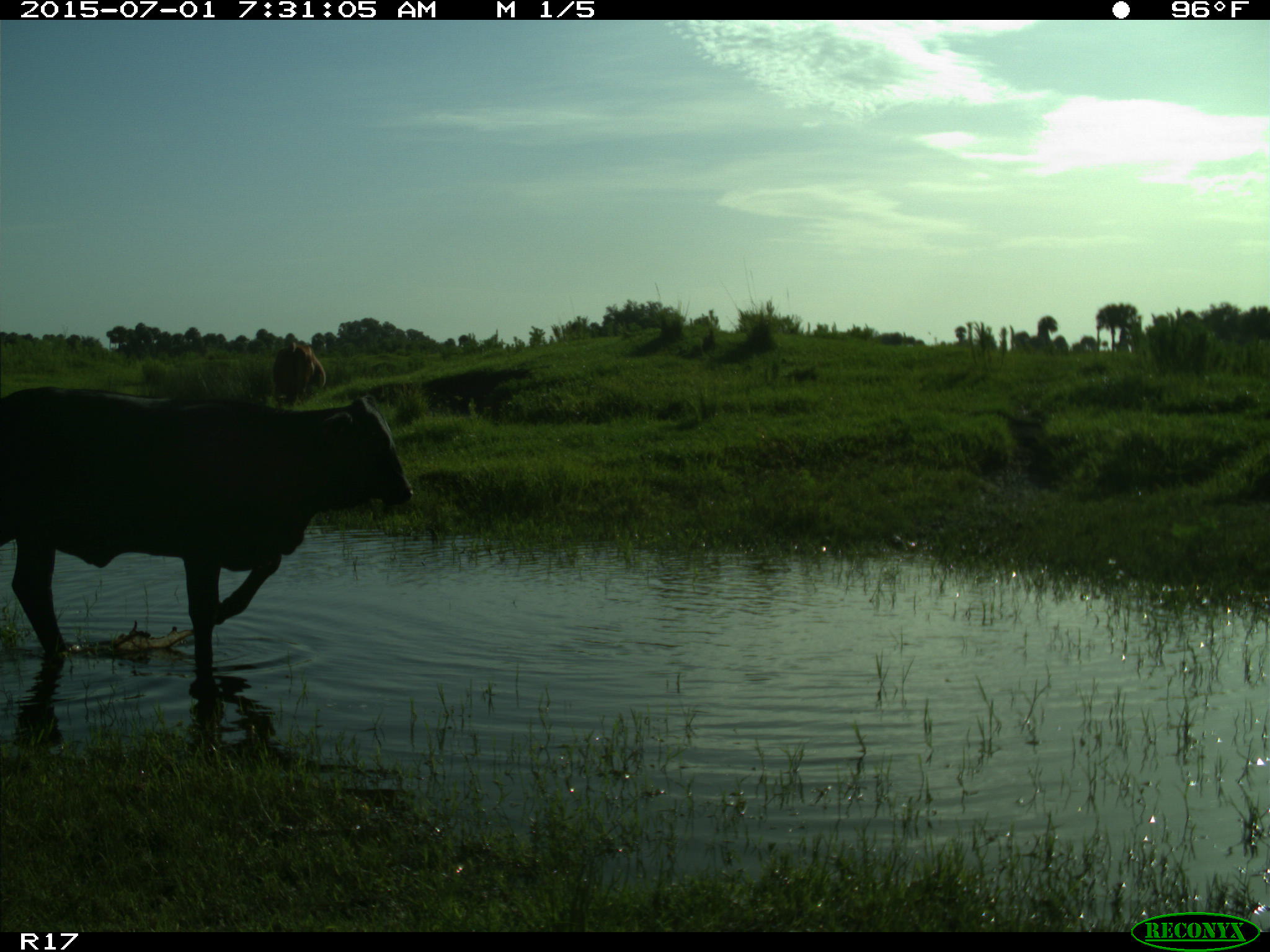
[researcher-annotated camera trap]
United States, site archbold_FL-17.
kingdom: Animalia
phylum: Chordata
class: Mammalia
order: Artiodactyla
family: Bovidae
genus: Bos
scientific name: Bos taurus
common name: domestic cow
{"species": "Bos taurus (domestic cow)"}